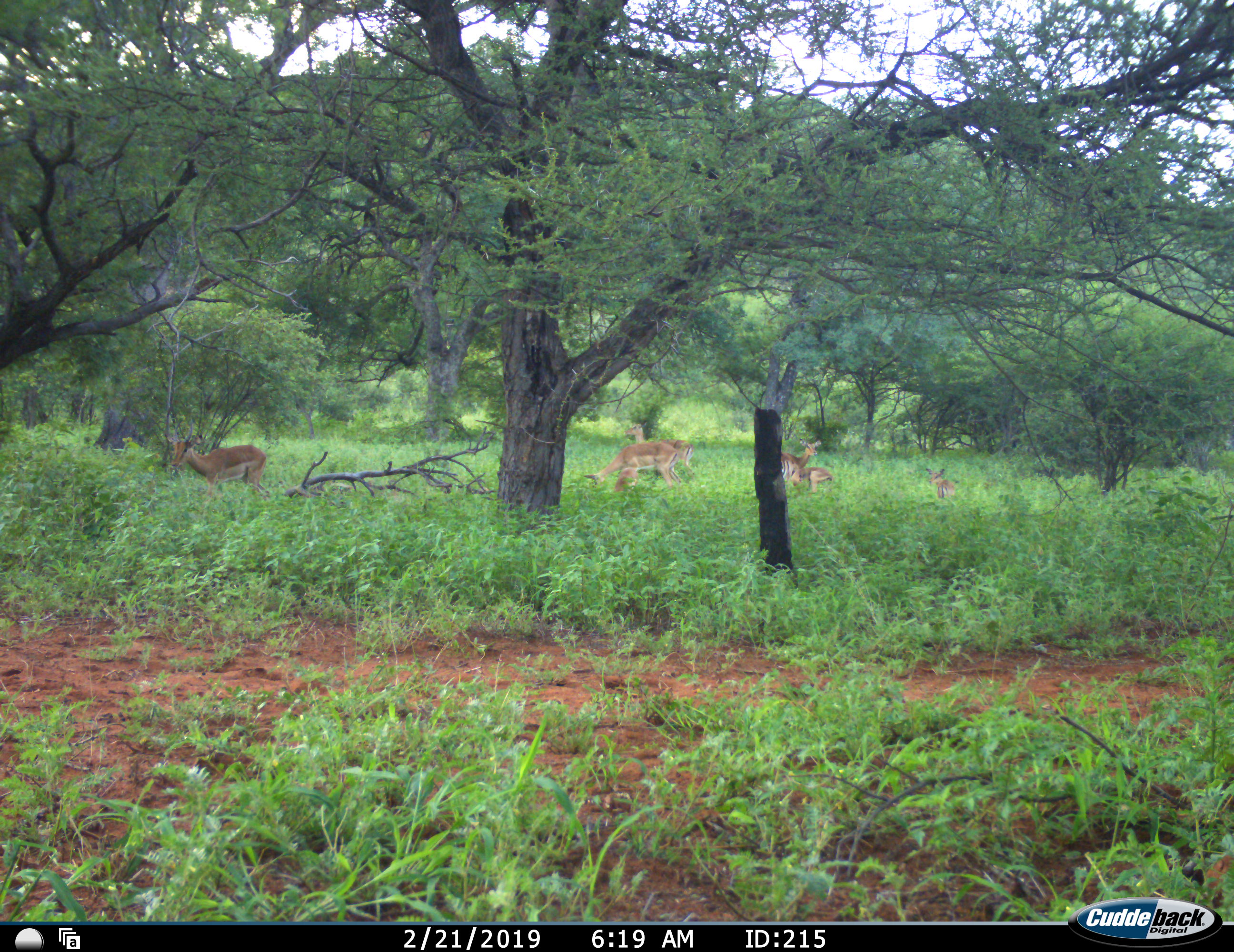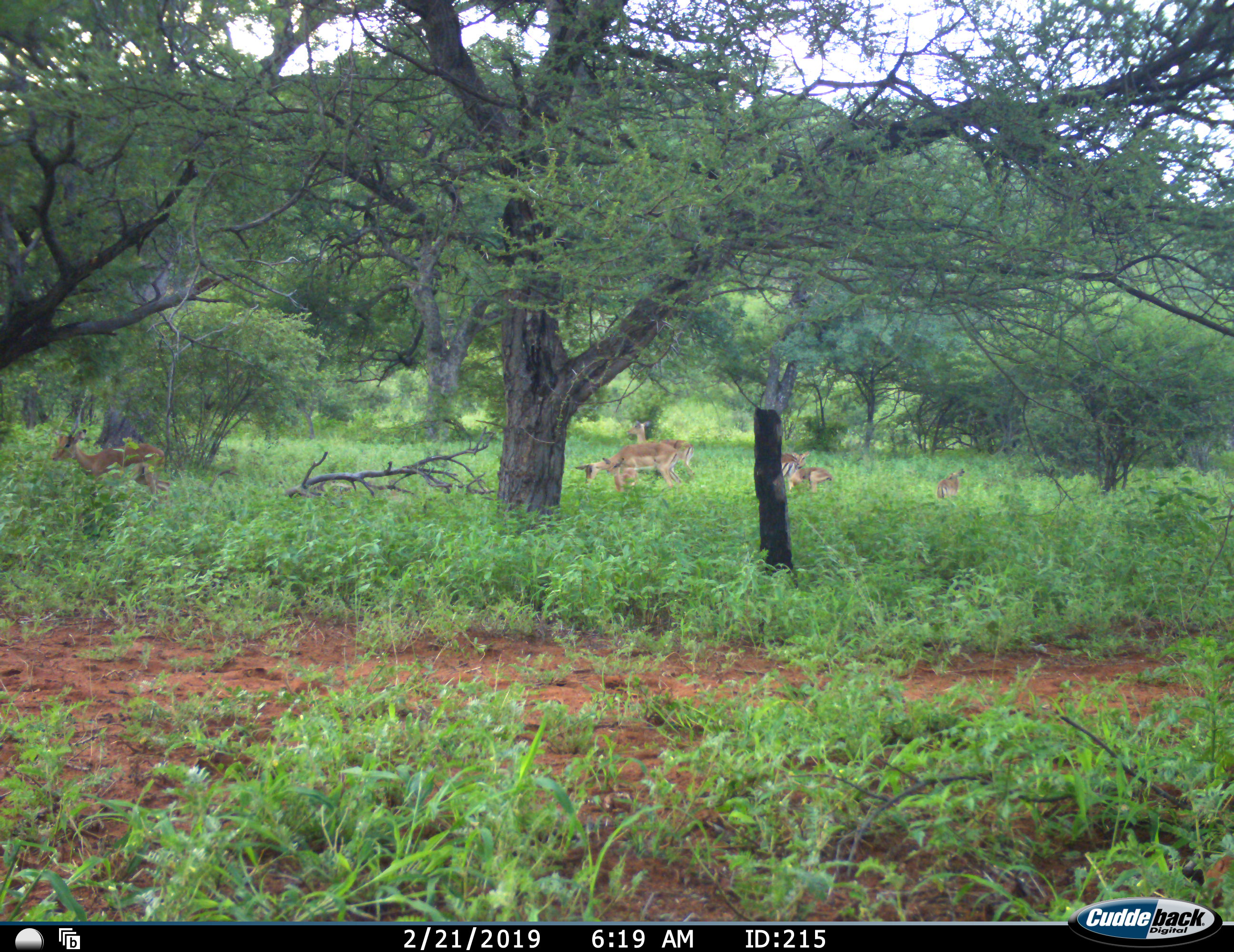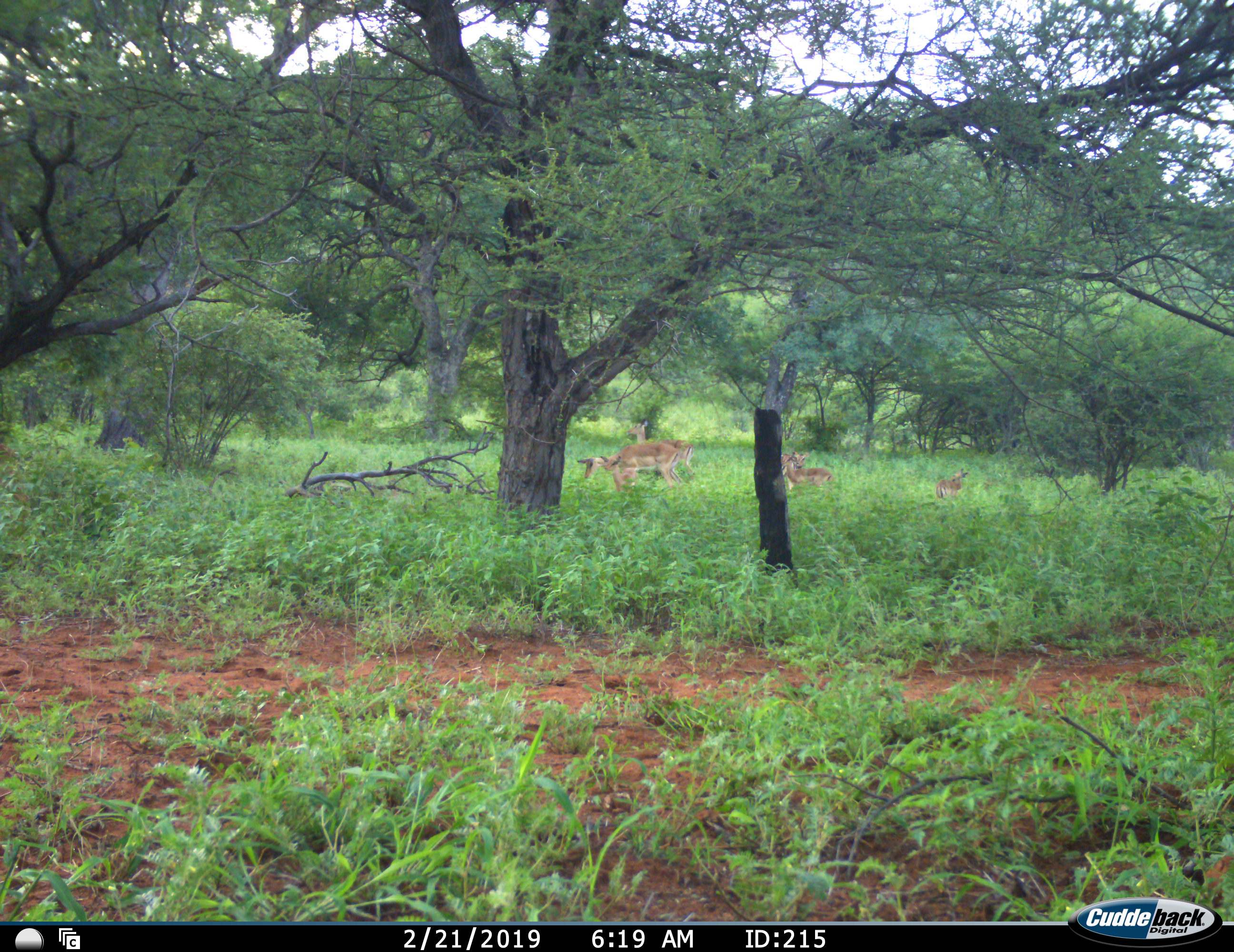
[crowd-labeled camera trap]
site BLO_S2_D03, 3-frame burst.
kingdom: Animalia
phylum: Chordata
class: Mammalia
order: Artiodactyla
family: Bovidae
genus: Aepyceros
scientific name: Aepyceros melampus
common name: impala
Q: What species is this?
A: Impala (Aepyceros melampus).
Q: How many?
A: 7.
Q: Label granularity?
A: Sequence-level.